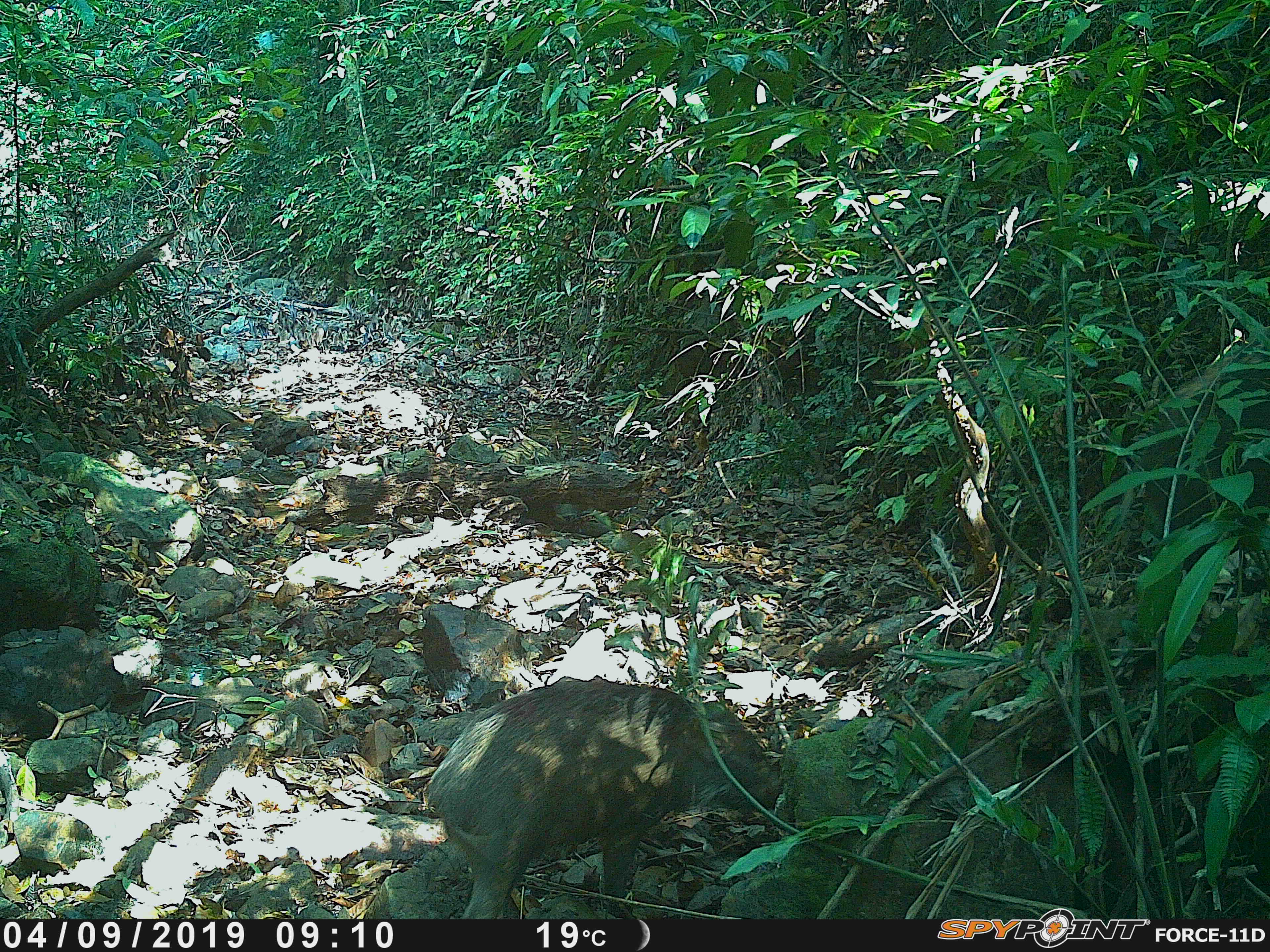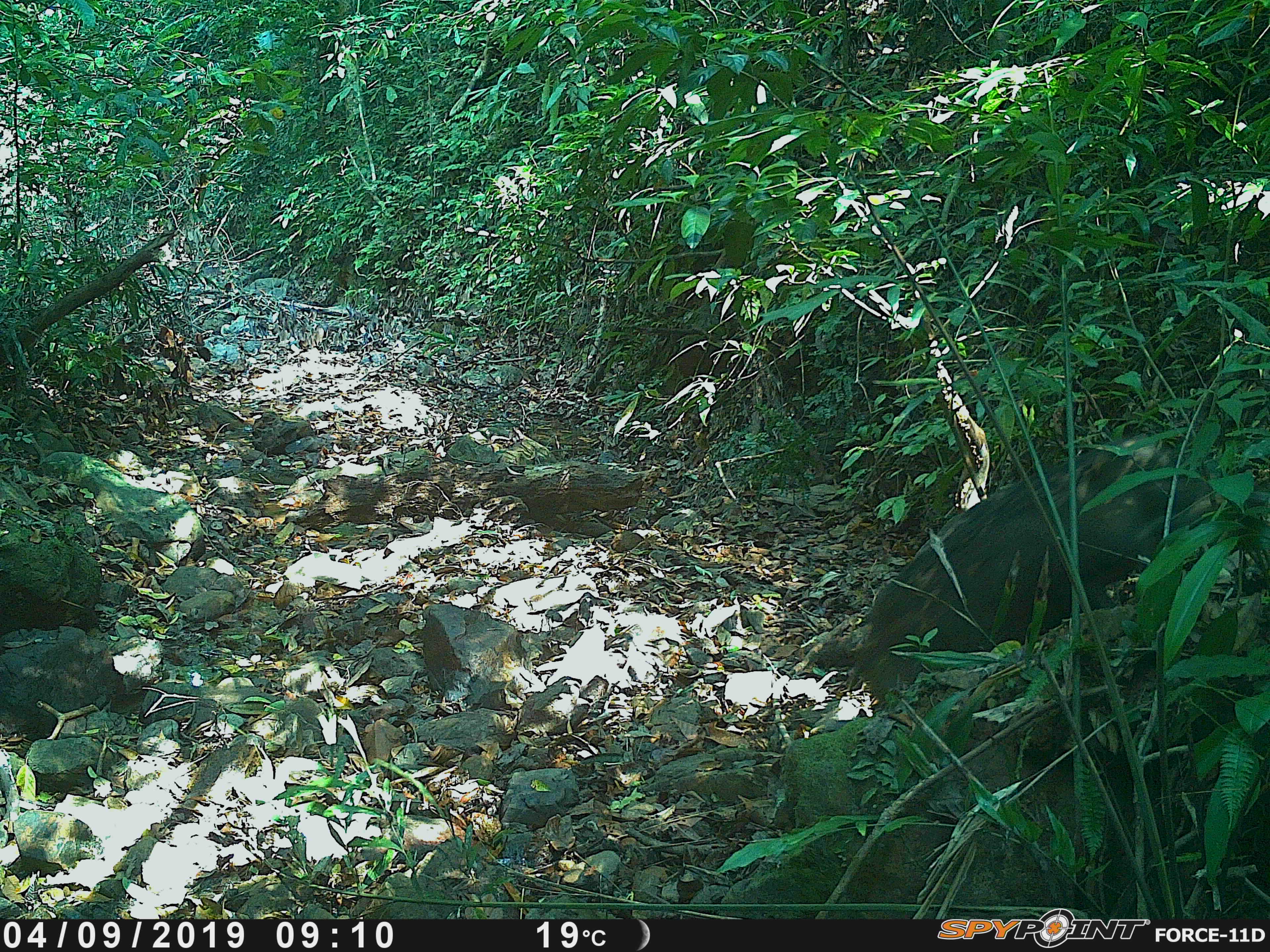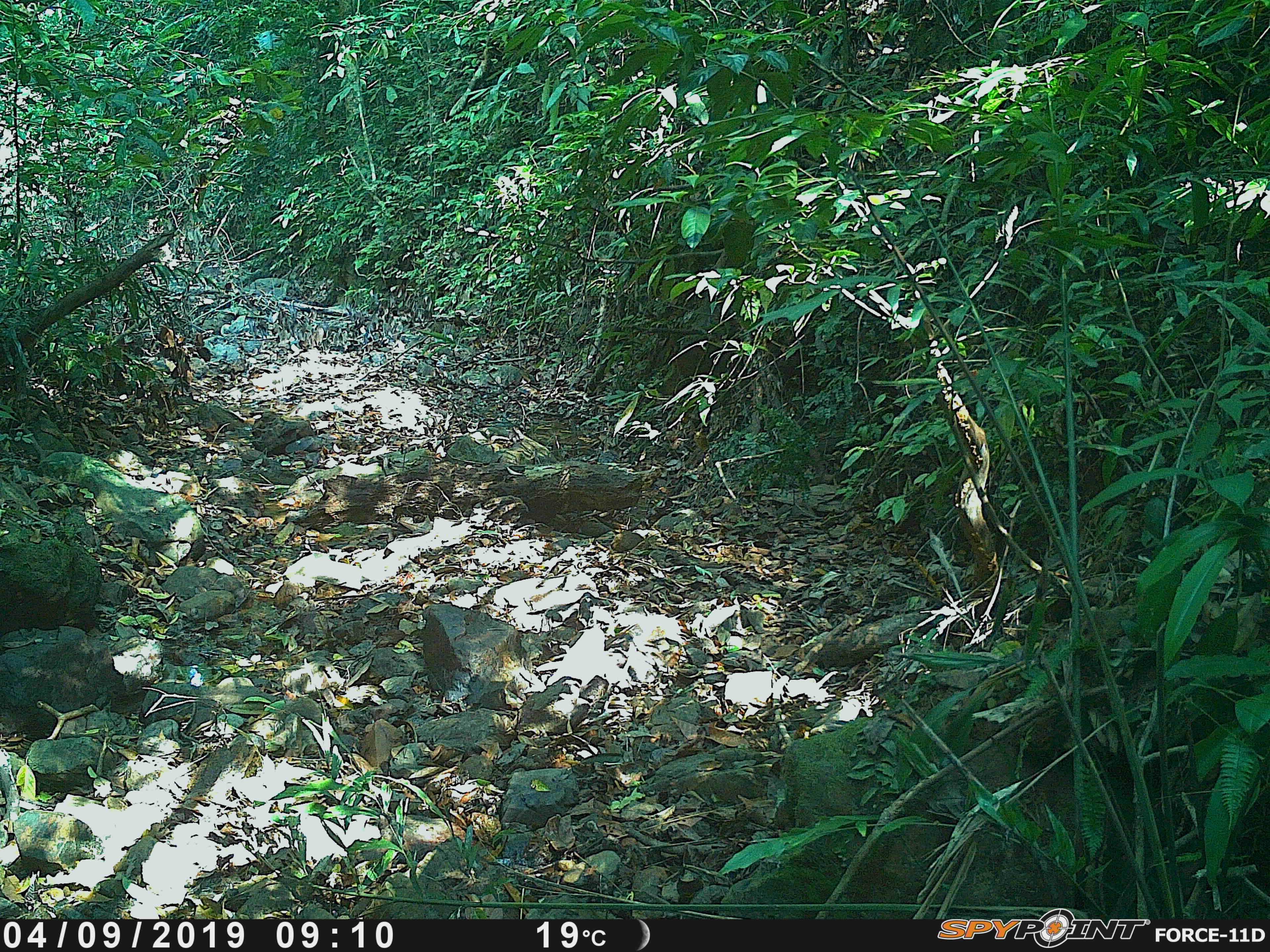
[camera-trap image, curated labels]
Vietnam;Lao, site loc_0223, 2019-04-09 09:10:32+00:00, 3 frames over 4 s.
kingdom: Animalia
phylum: Chordata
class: Mammalia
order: Artiodactyla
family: Suidae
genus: Sus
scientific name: Sus scrofa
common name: eurasian wild pig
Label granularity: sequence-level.